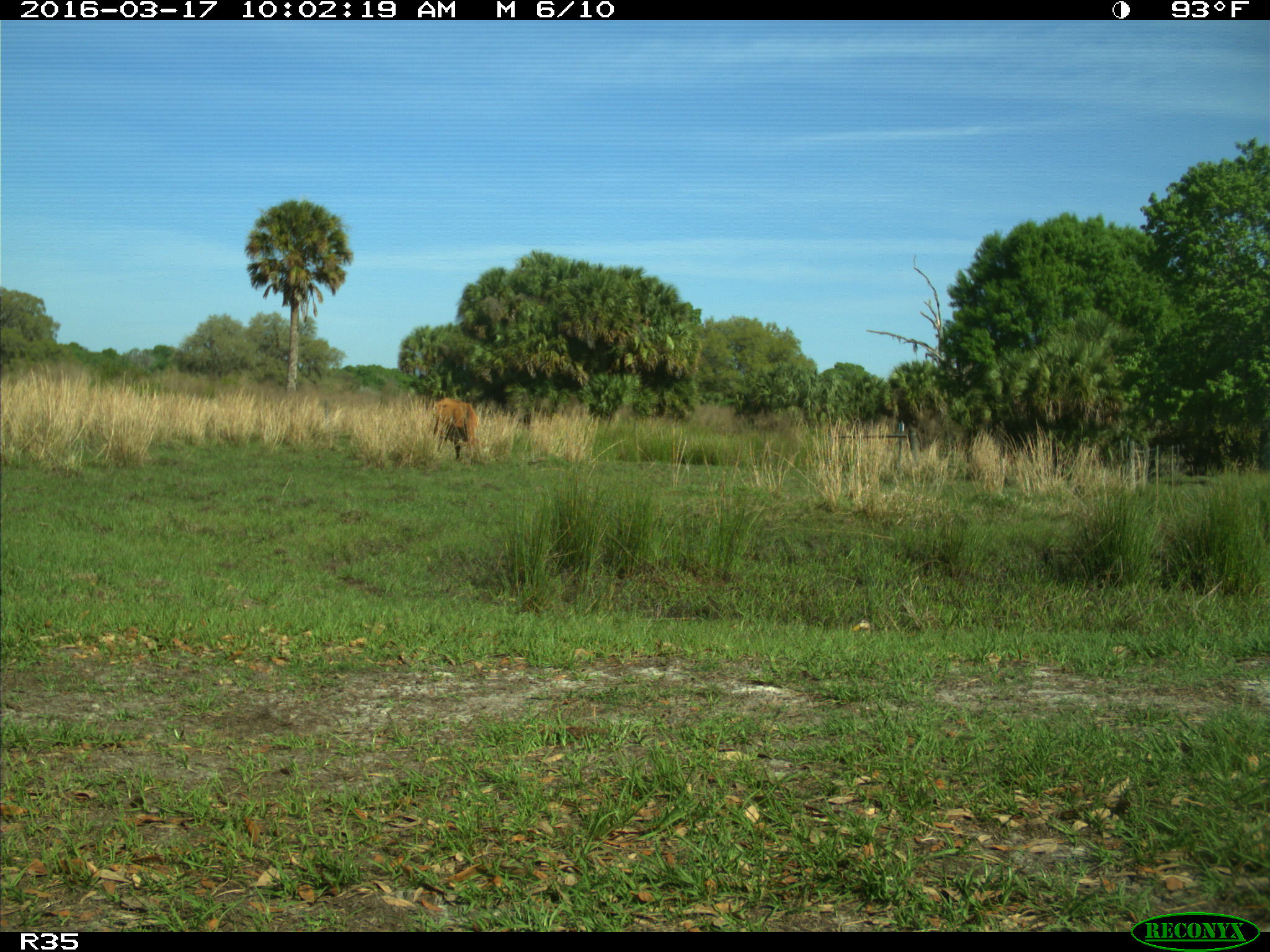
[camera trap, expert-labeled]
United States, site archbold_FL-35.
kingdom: Animalia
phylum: Chordata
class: Mammalia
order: Artiodactyla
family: Bovidae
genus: Bos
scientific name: Bos taurus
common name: domestic cow